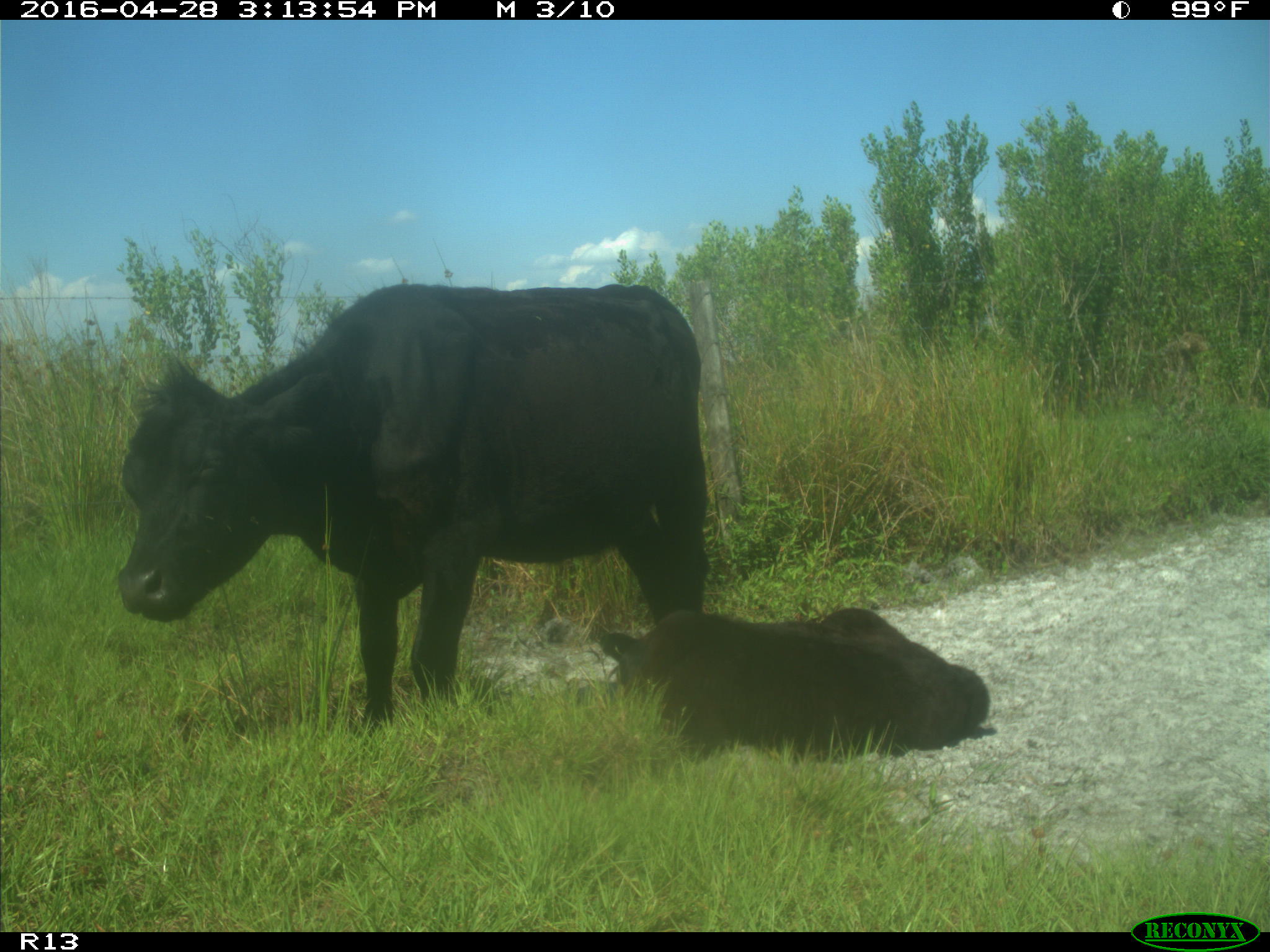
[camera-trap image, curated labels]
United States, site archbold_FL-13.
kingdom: Animalia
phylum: Chordata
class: Mammalia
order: Artiodactyla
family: Bovidae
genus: Bos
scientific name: Bos taurus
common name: domestic cow